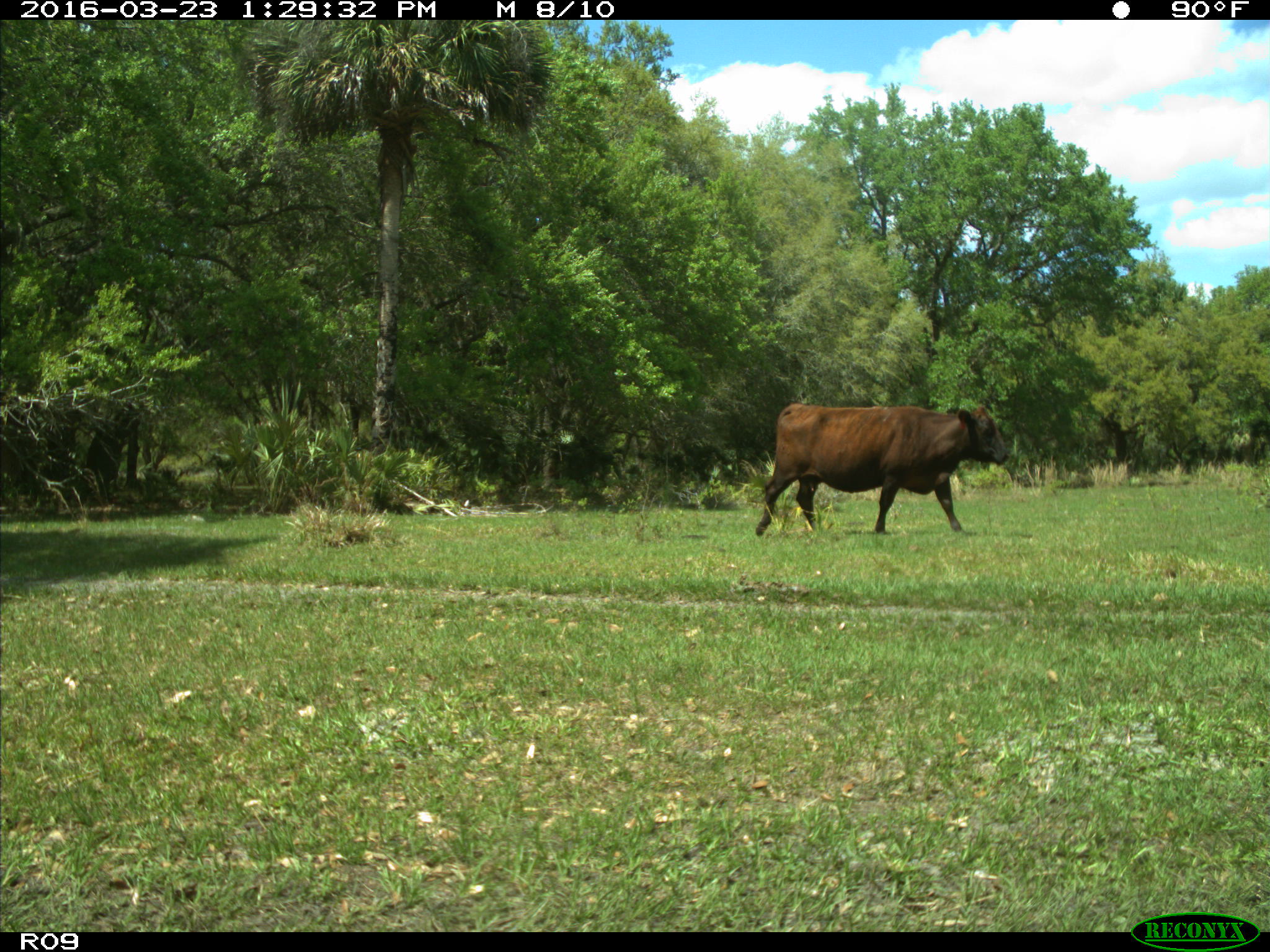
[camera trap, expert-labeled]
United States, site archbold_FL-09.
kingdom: Animalia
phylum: Chordata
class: Mammalia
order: Artiodactyla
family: Bovidae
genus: Bos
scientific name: Bos taurus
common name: domestic cow